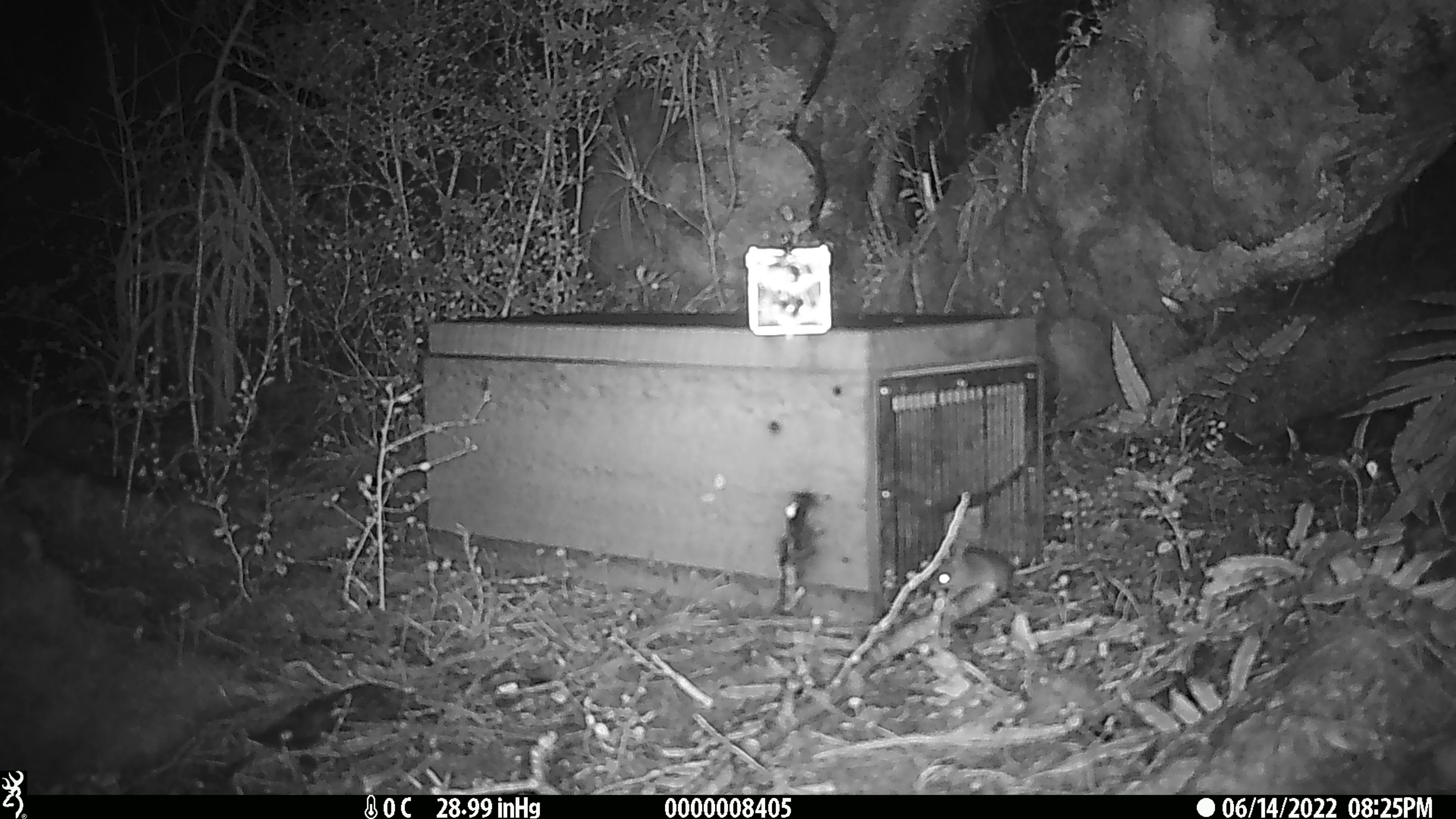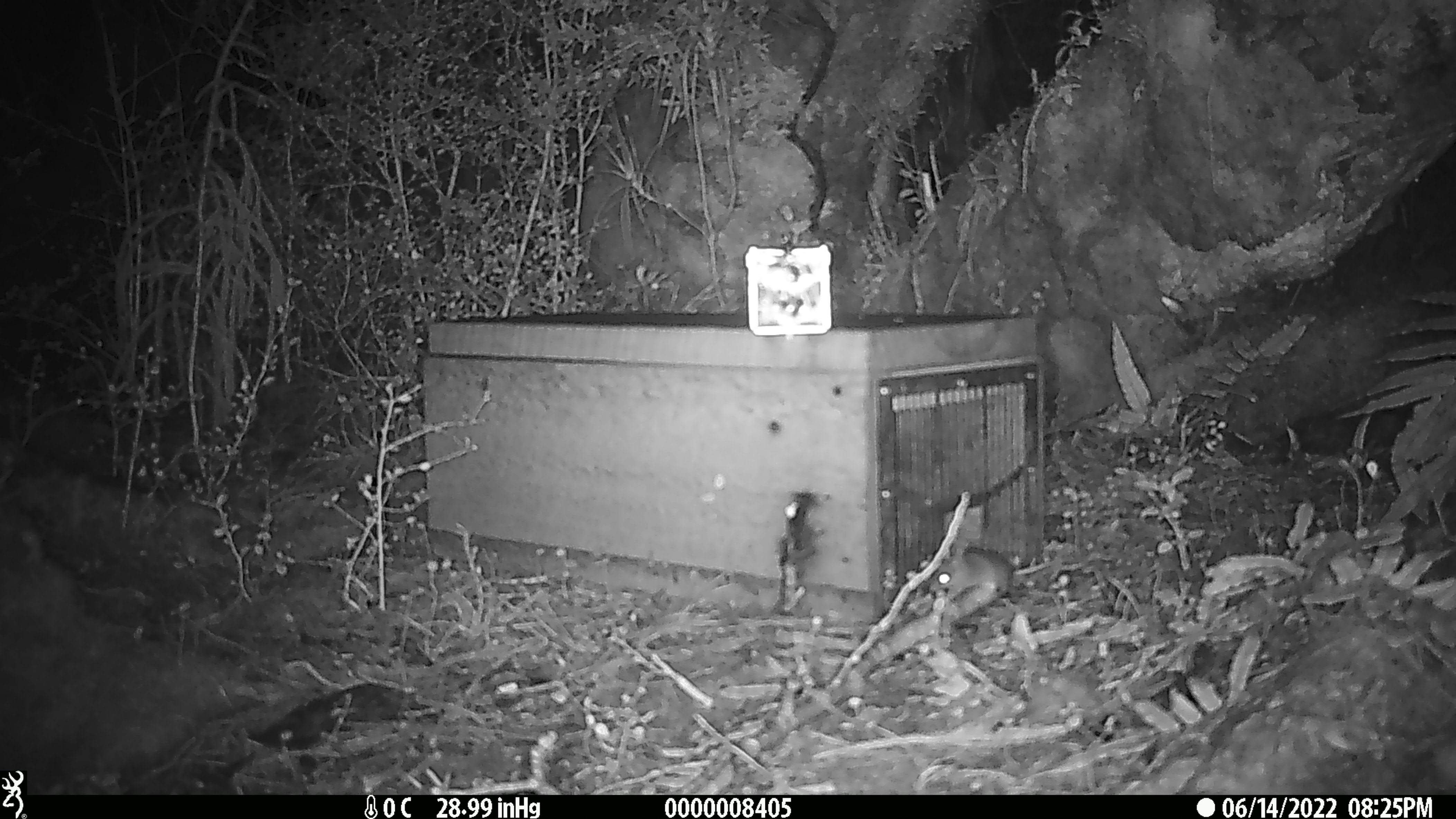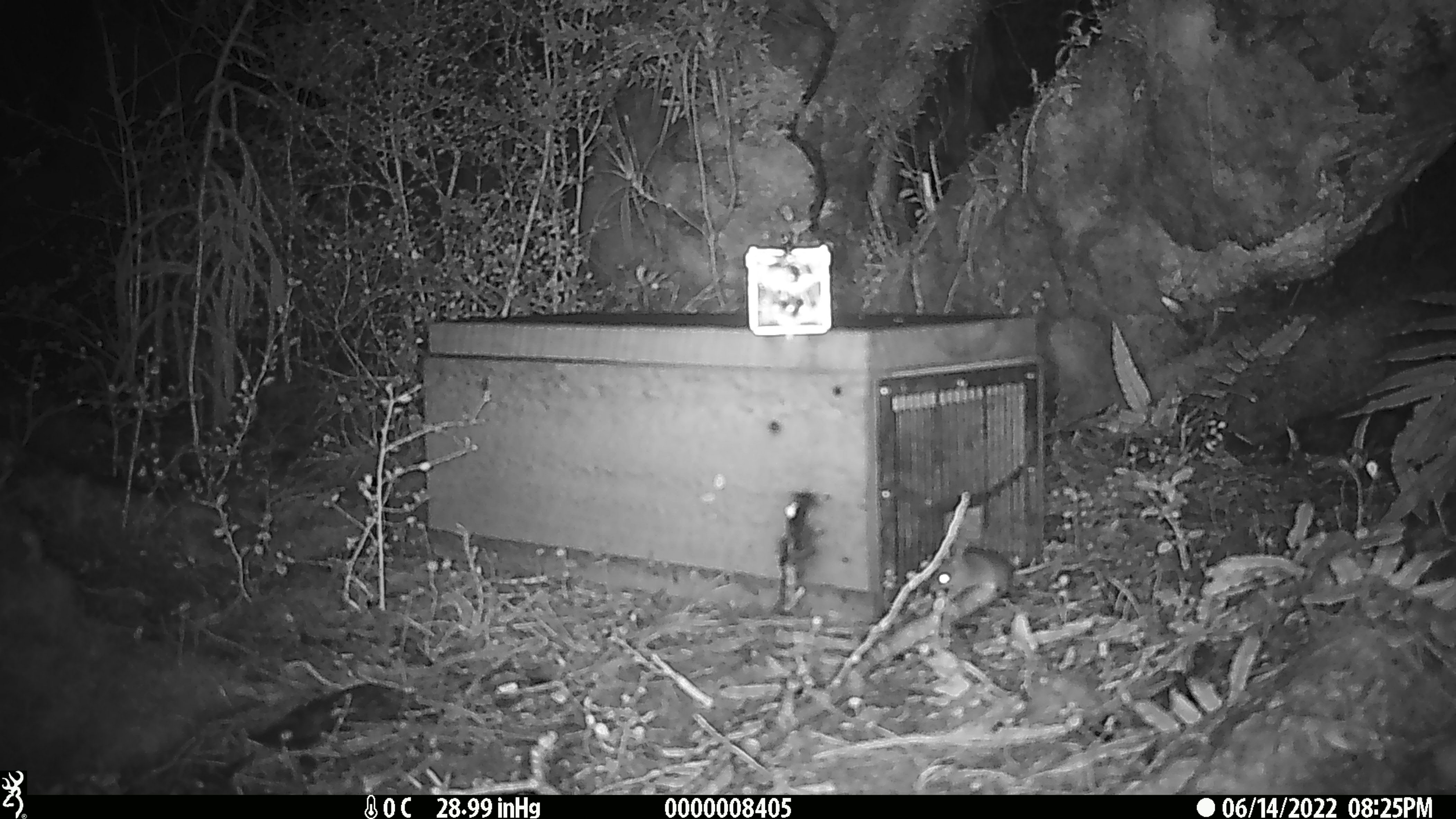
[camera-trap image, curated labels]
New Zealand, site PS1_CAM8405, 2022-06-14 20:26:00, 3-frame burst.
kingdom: Animalia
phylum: Chordata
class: Mammalia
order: Rodentia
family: Muridae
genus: Mus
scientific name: Mus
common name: mouse